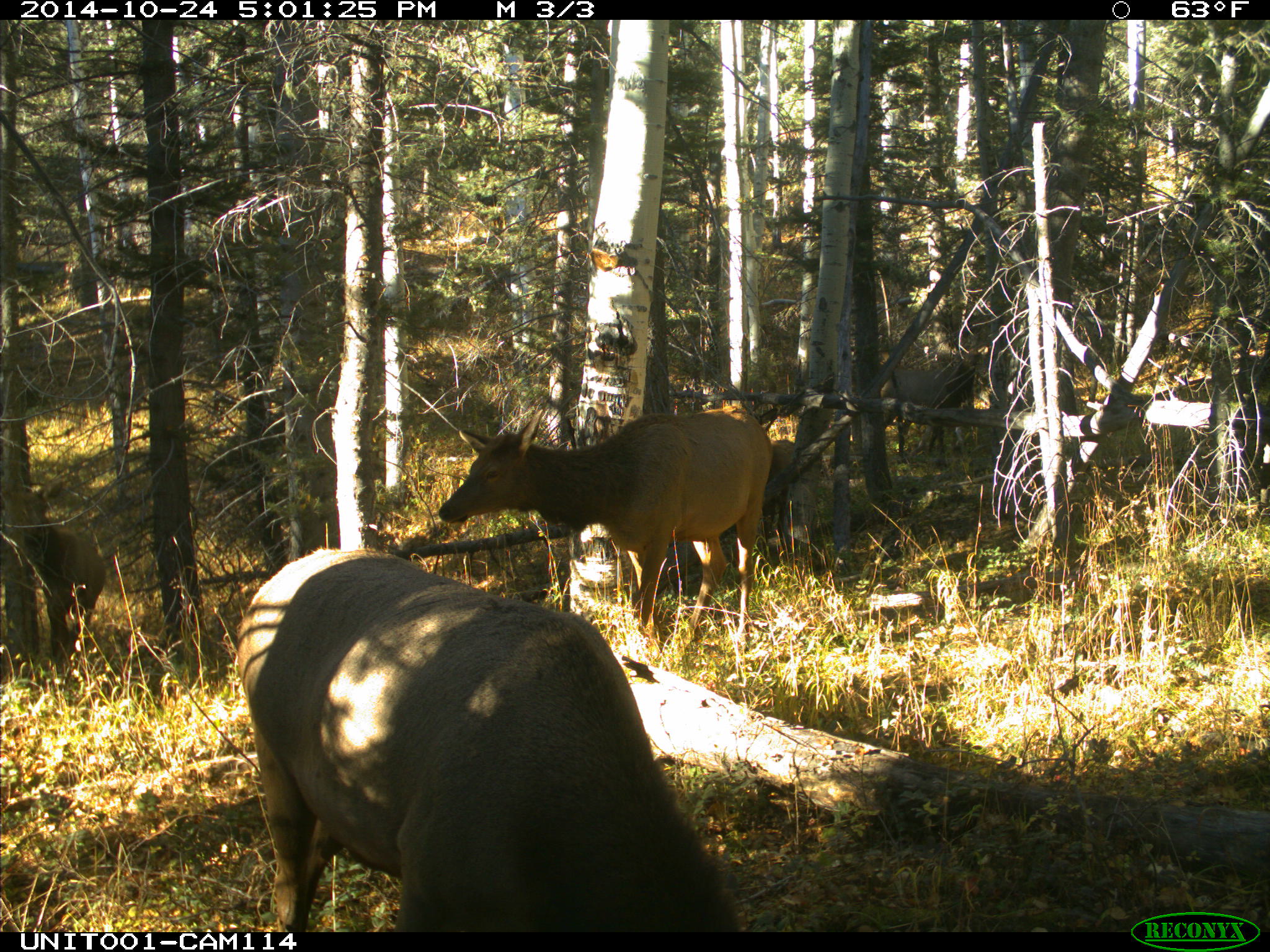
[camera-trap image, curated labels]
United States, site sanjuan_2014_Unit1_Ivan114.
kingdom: Animalia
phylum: Chordata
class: Mammalia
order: Artiodactyla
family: Cervidae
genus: Cervus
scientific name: Cervus elaphus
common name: red deer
Cervus elaphus (red deer).